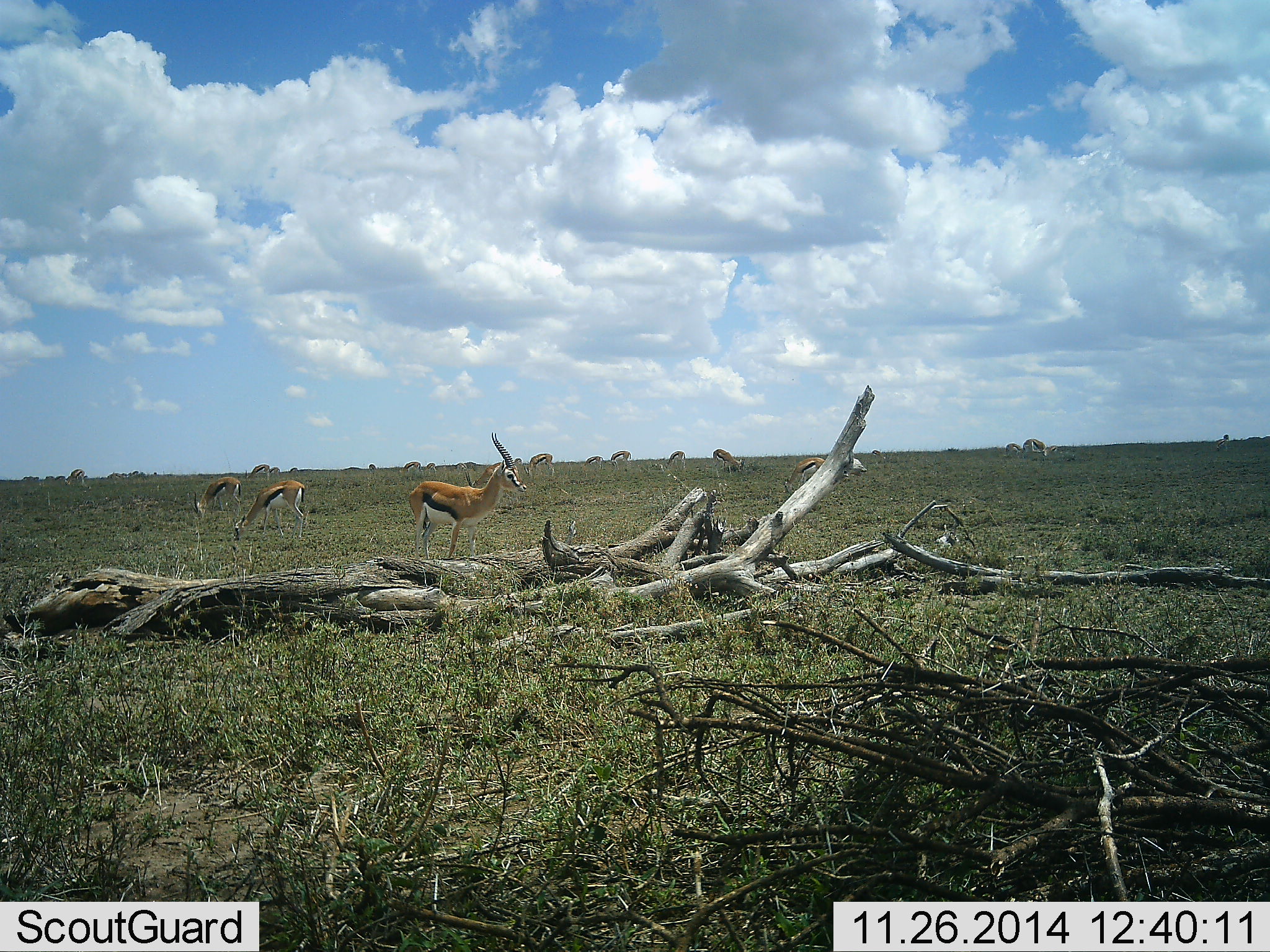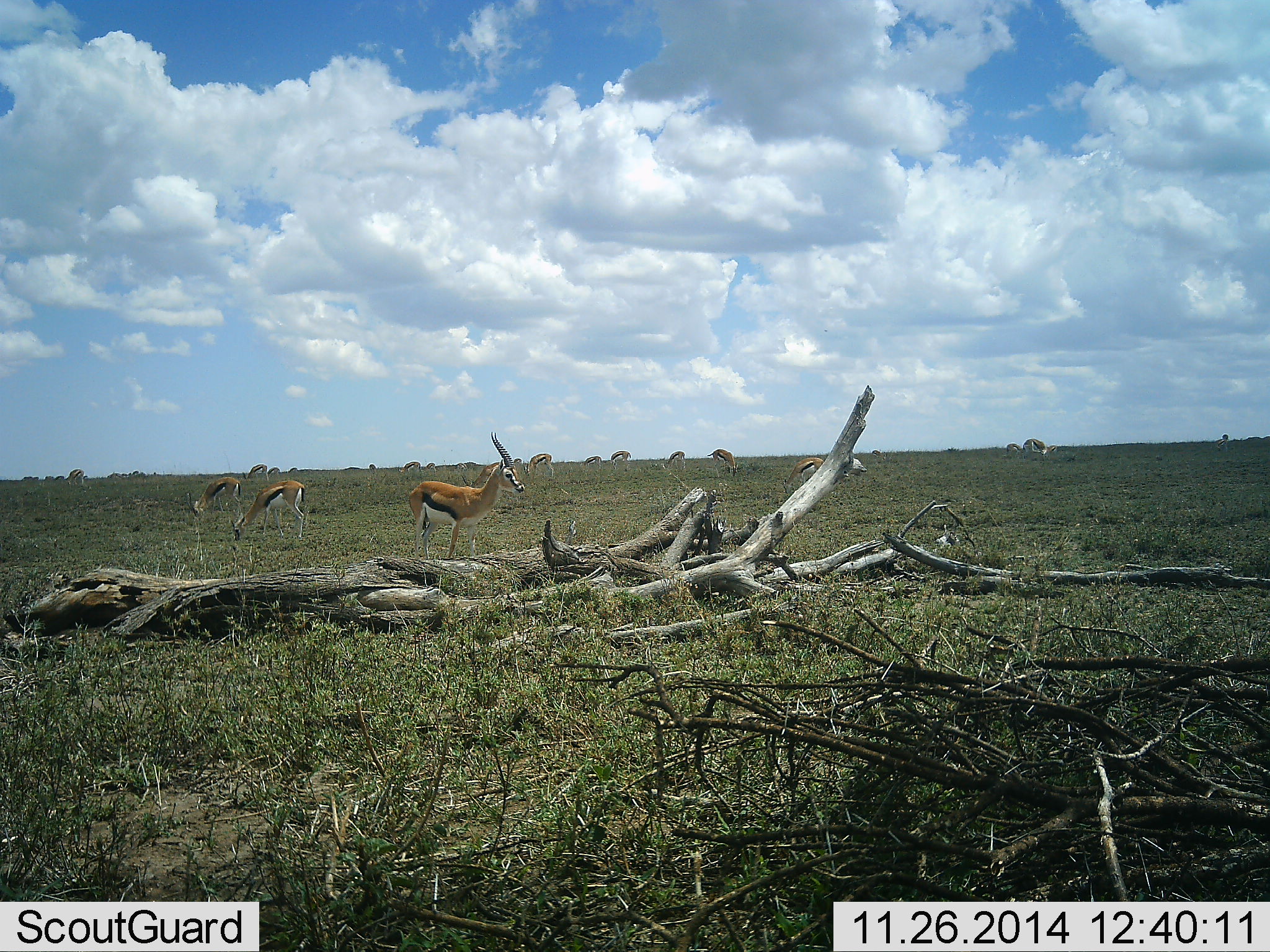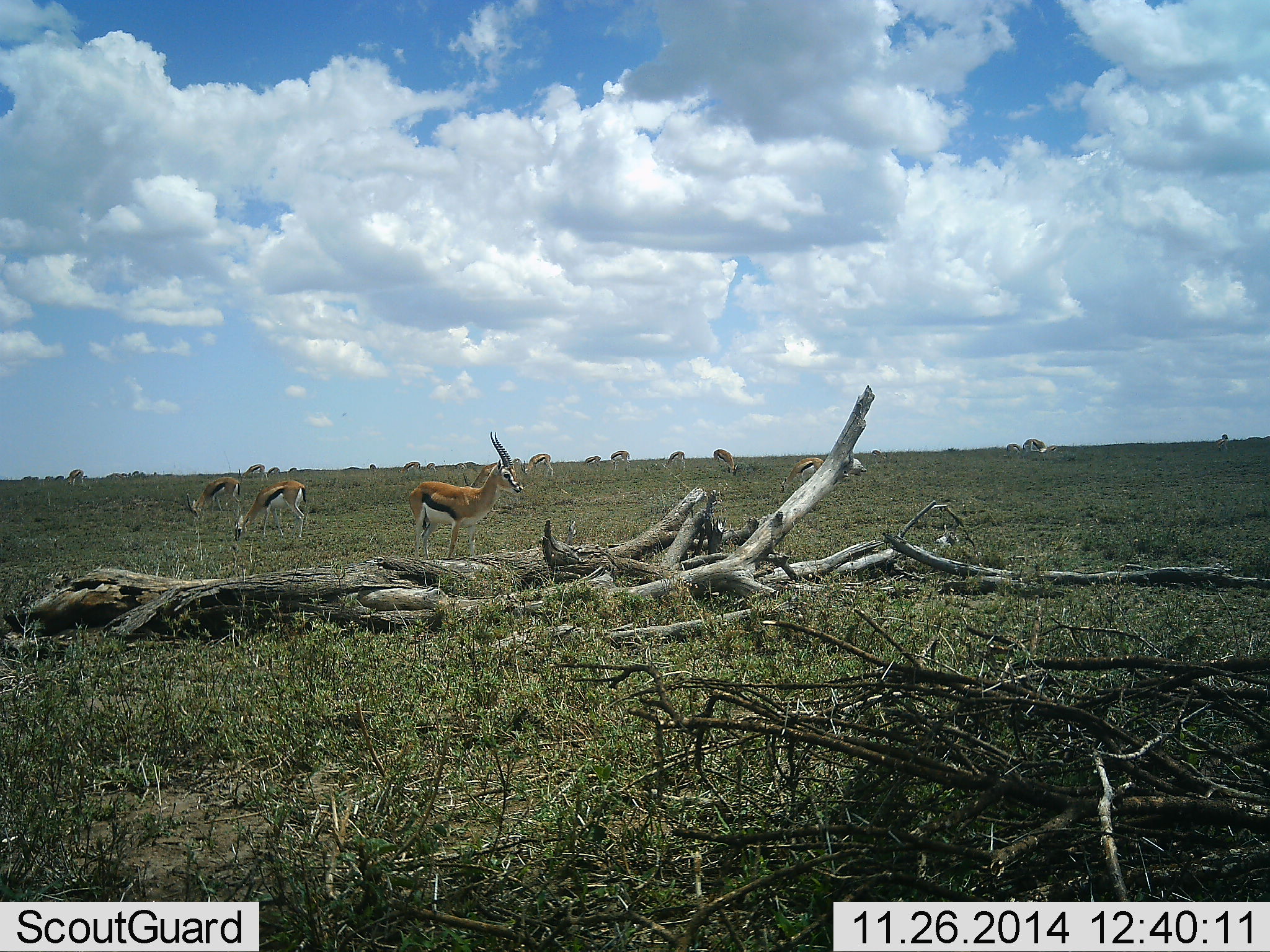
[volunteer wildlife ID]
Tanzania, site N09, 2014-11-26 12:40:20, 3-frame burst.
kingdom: Animalia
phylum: Chordata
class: Mammalia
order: Artiodactyla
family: Bovidae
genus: Eudorcas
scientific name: Eudorcas thomsonii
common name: thomson's gazelle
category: gazellethomsons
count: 11-50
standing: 90%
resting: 10%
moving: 20%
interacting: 0%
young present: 0%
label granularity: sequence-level